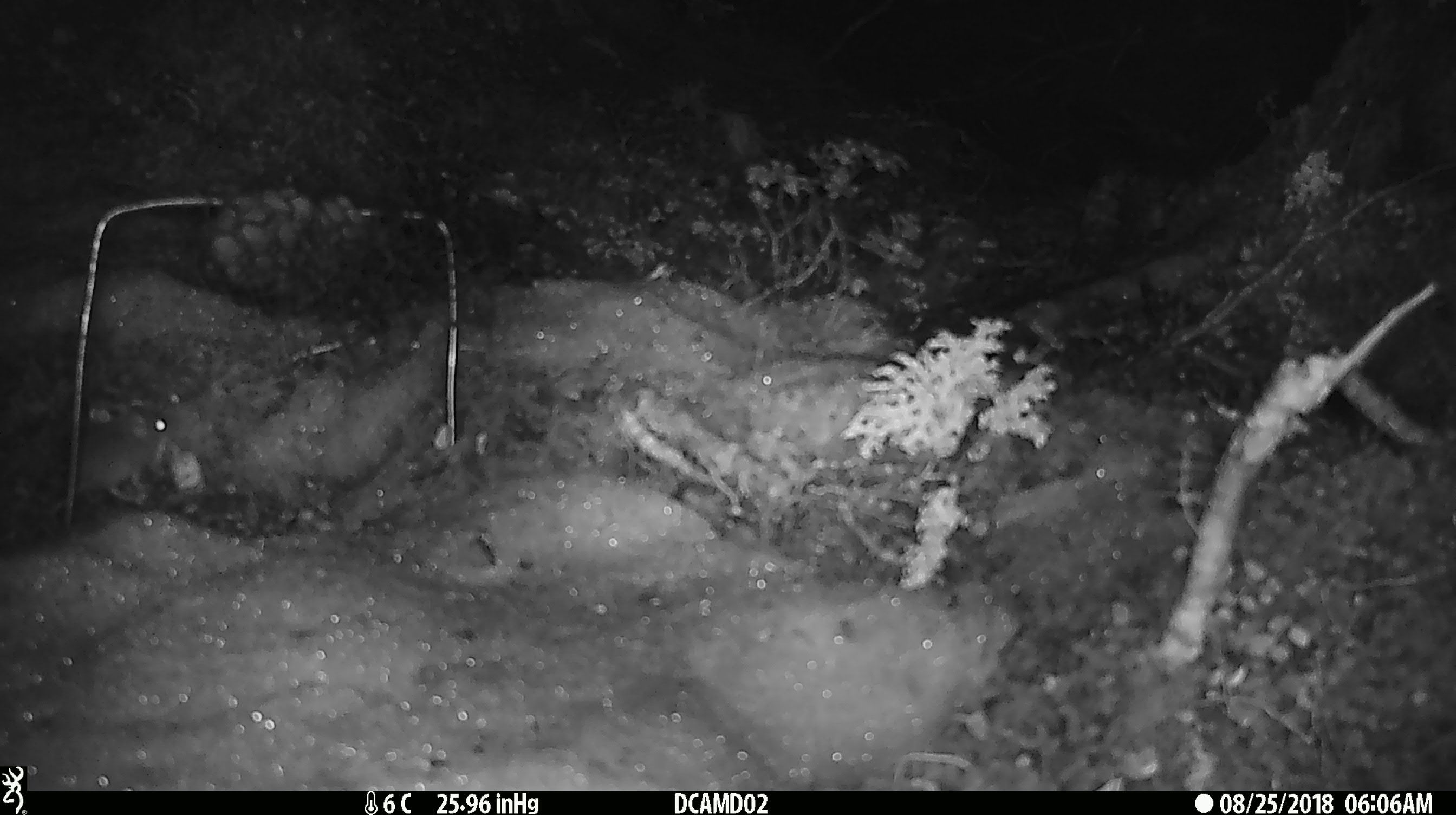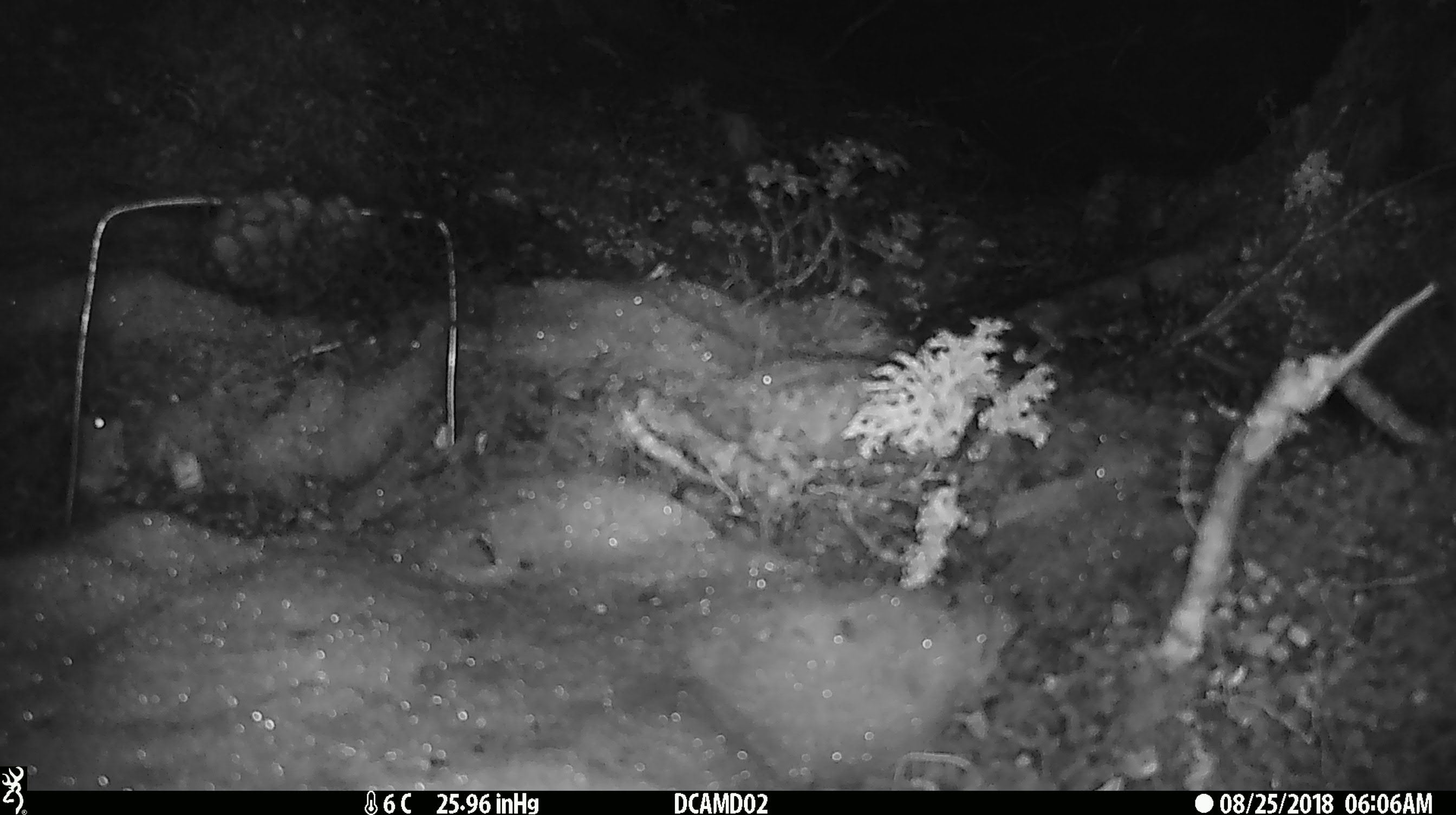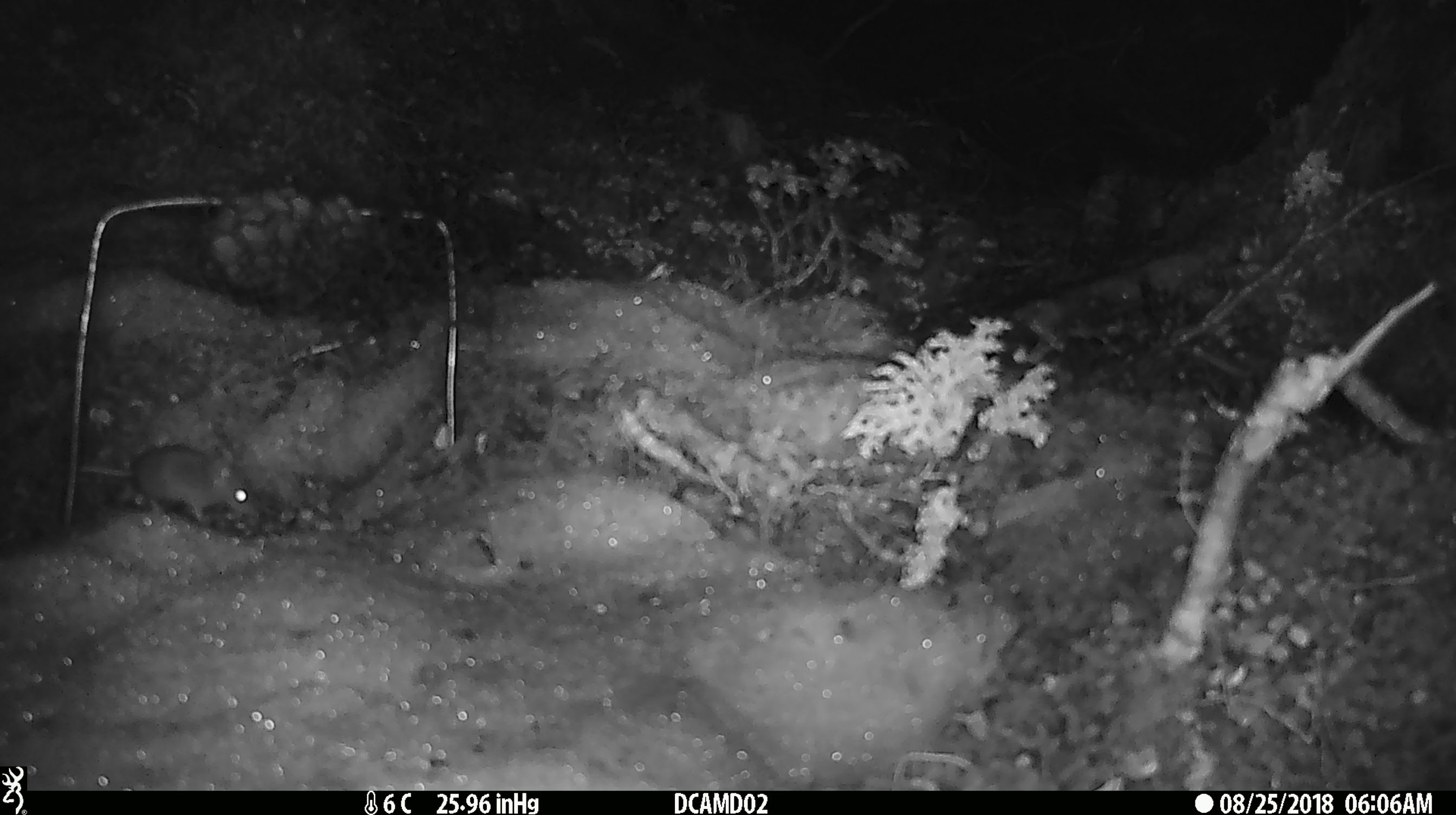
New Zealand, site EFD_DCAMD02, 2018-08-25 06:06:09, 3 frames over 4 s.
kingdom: Animalia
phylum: Chordata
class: Mammalia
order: Rodentia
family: Muridae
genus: Mus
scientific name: Mus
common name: mouse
Mouse (Mus).